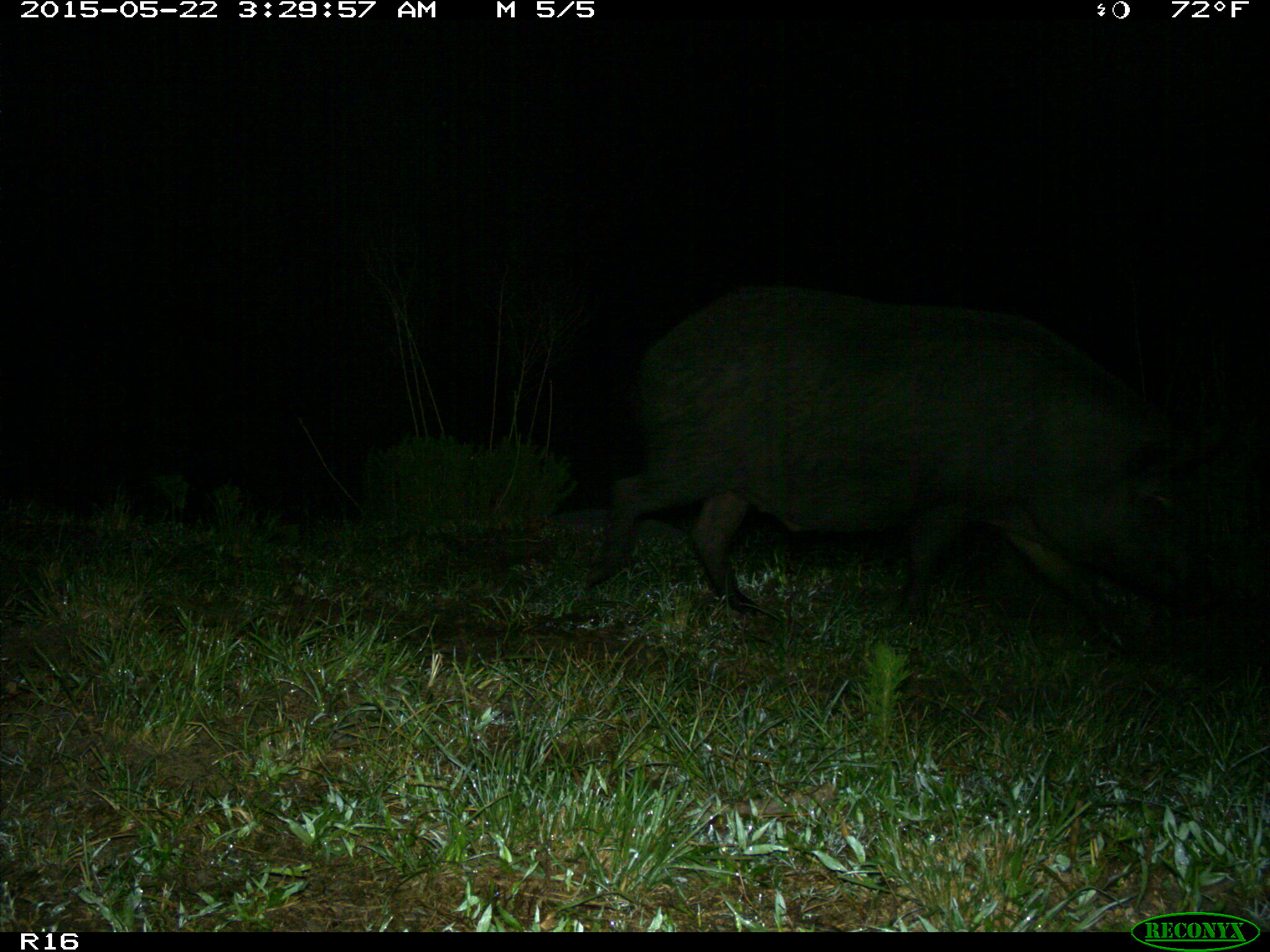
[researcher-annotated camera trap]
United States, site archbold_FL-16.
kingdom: Animalia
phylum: Chordata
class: Mammalia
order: Artiodactyla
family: Suidae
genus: Sus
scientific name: Sus scrofa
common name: wild boar